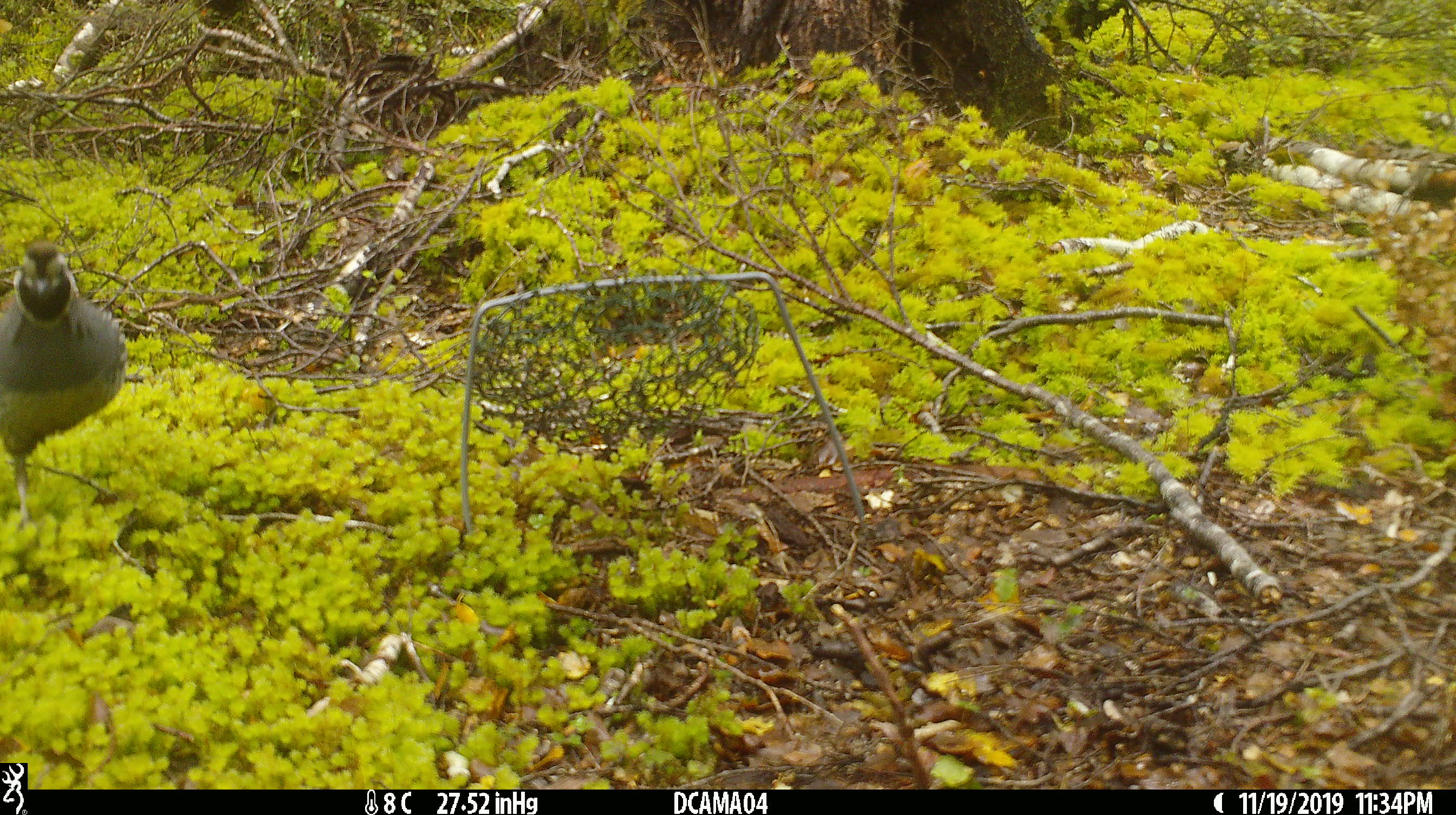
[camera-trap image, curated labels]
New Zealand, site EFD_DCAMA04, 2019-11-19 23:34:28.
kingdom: Animalia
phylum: Chordata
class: Aves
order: Galliformes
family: Odontophoridae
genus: Callipepla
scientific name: Callipepla californica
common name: california quail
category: quail california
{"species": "quail california (california quail) (Callipepla californica)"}